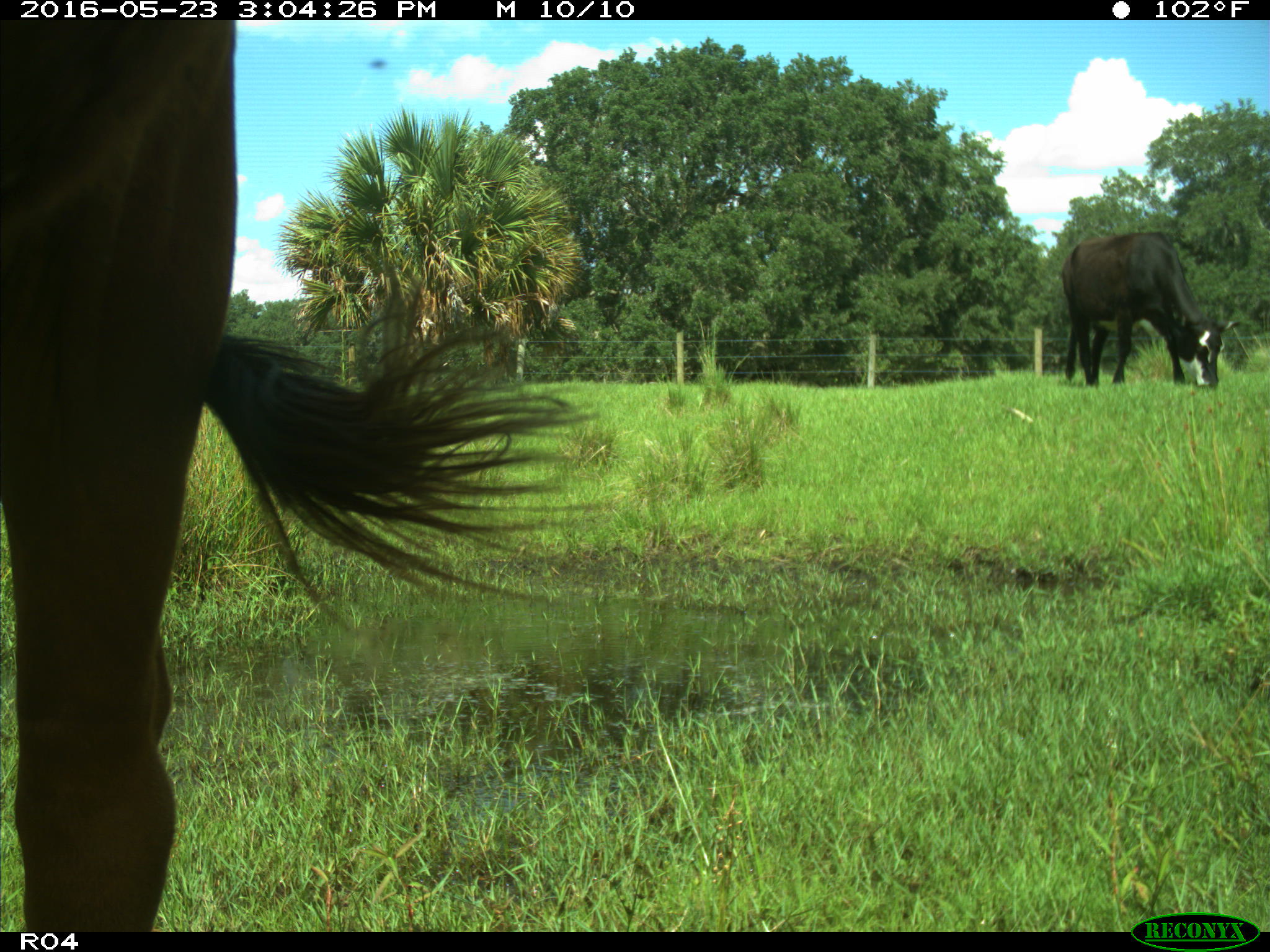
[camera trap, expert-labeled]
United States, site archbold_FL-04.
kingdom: Animalia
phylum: Chordata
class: Mammalia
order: Artiodactyla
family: Bovidae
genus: Bos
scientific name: Bos taurus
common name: domestic cow